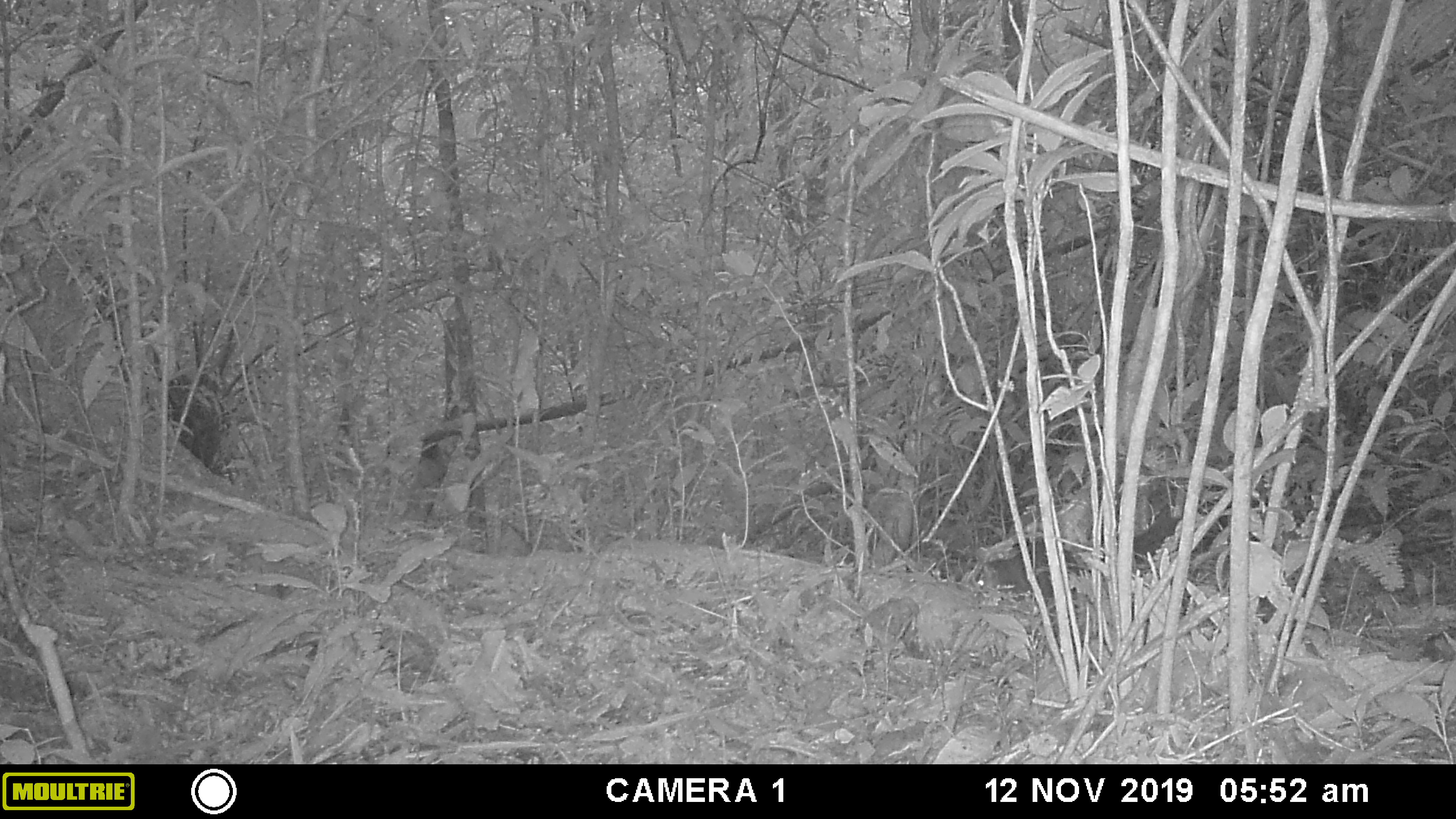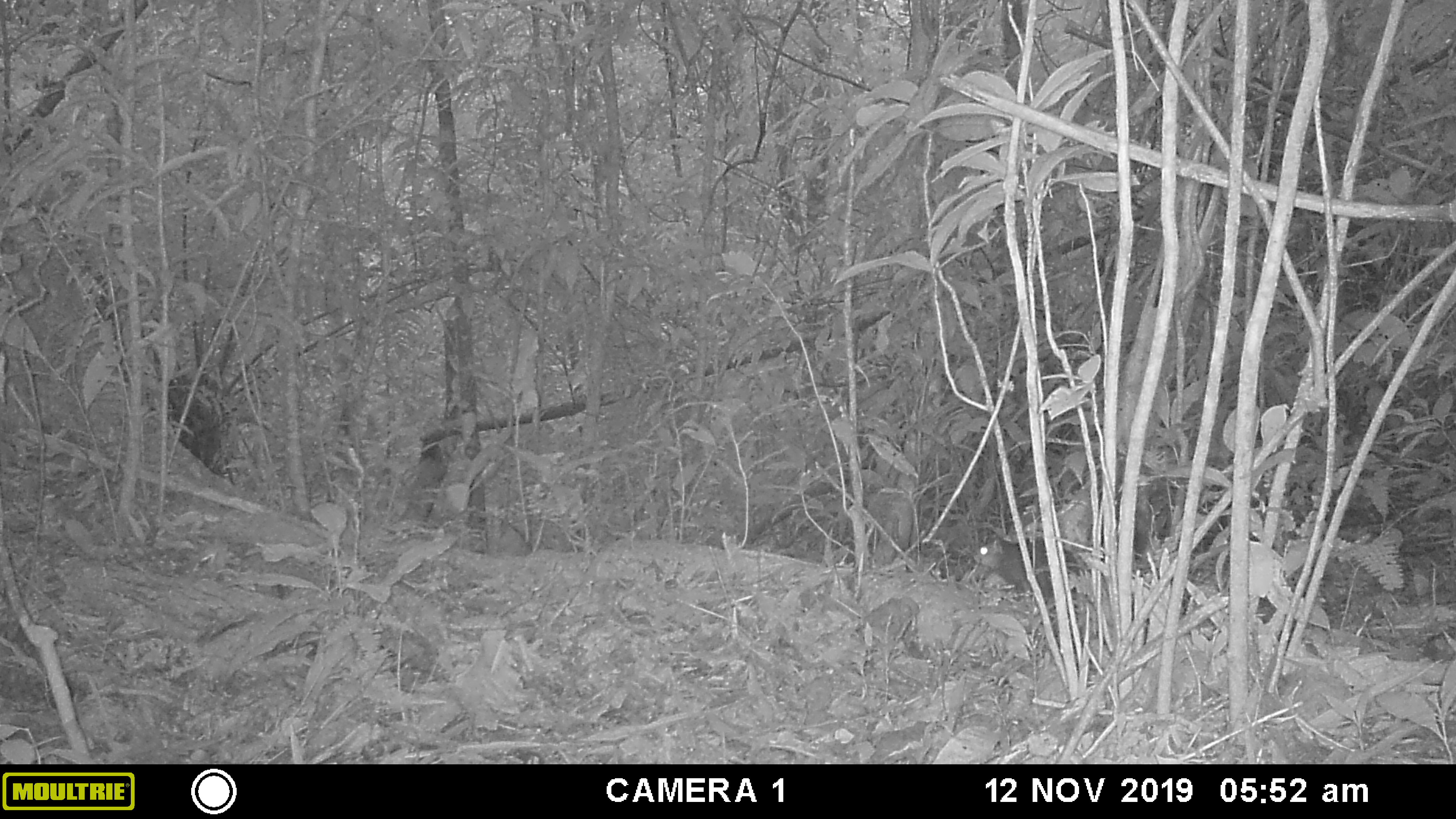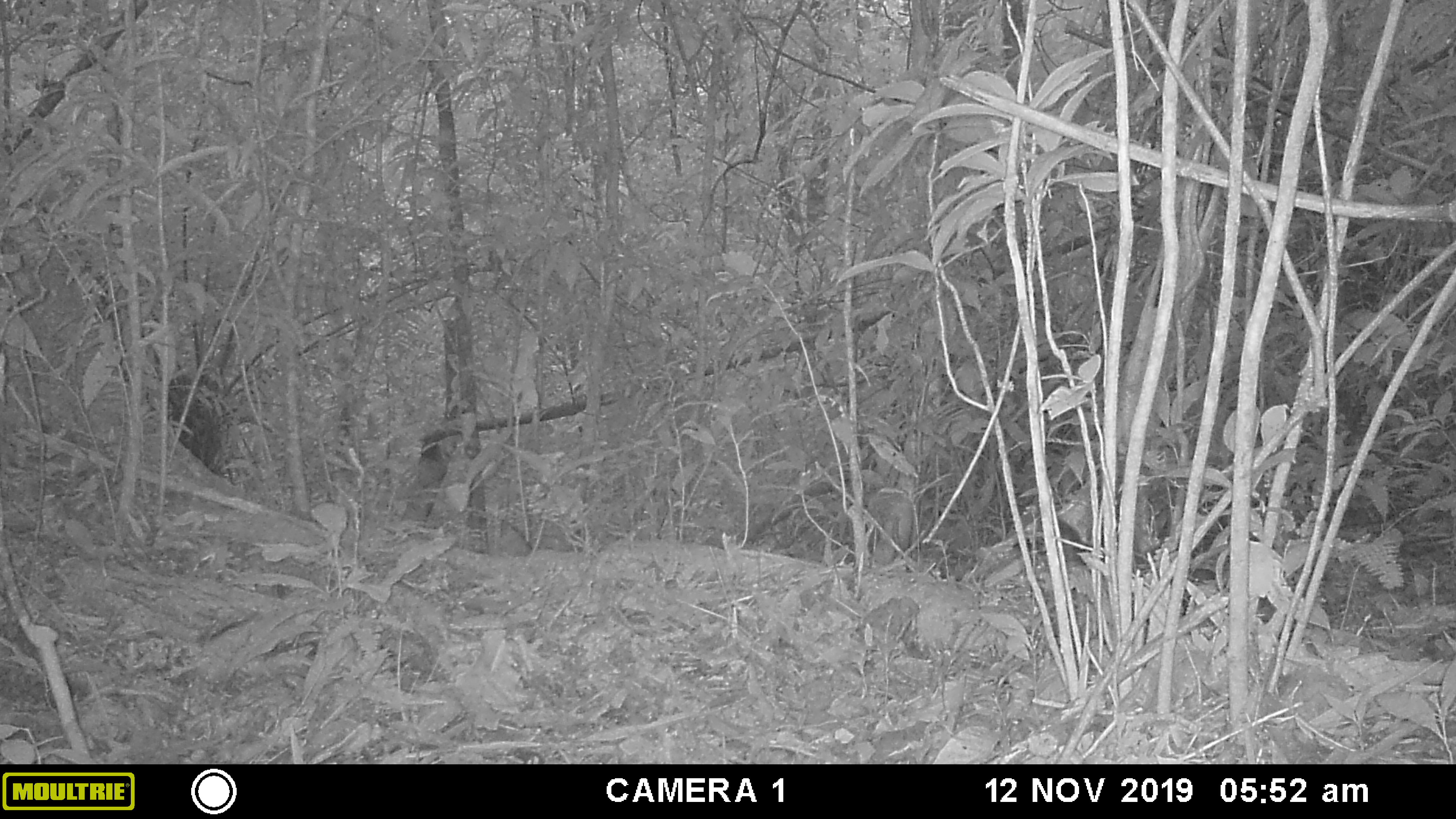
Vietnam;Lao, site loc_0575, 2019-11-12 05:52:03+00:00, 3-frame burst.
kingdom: Animalia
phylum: Chordata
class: Mammalia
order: Rodentia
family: Sciuridae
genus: Dremomys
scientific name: Dremomys rufigenis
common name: red-cheeked squirrel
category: red cheeked squirrel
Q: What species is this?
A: Red cheeked squirrel (red-cheeked squirrel) (Dremomys rufigenis).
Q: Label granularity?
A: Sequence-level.